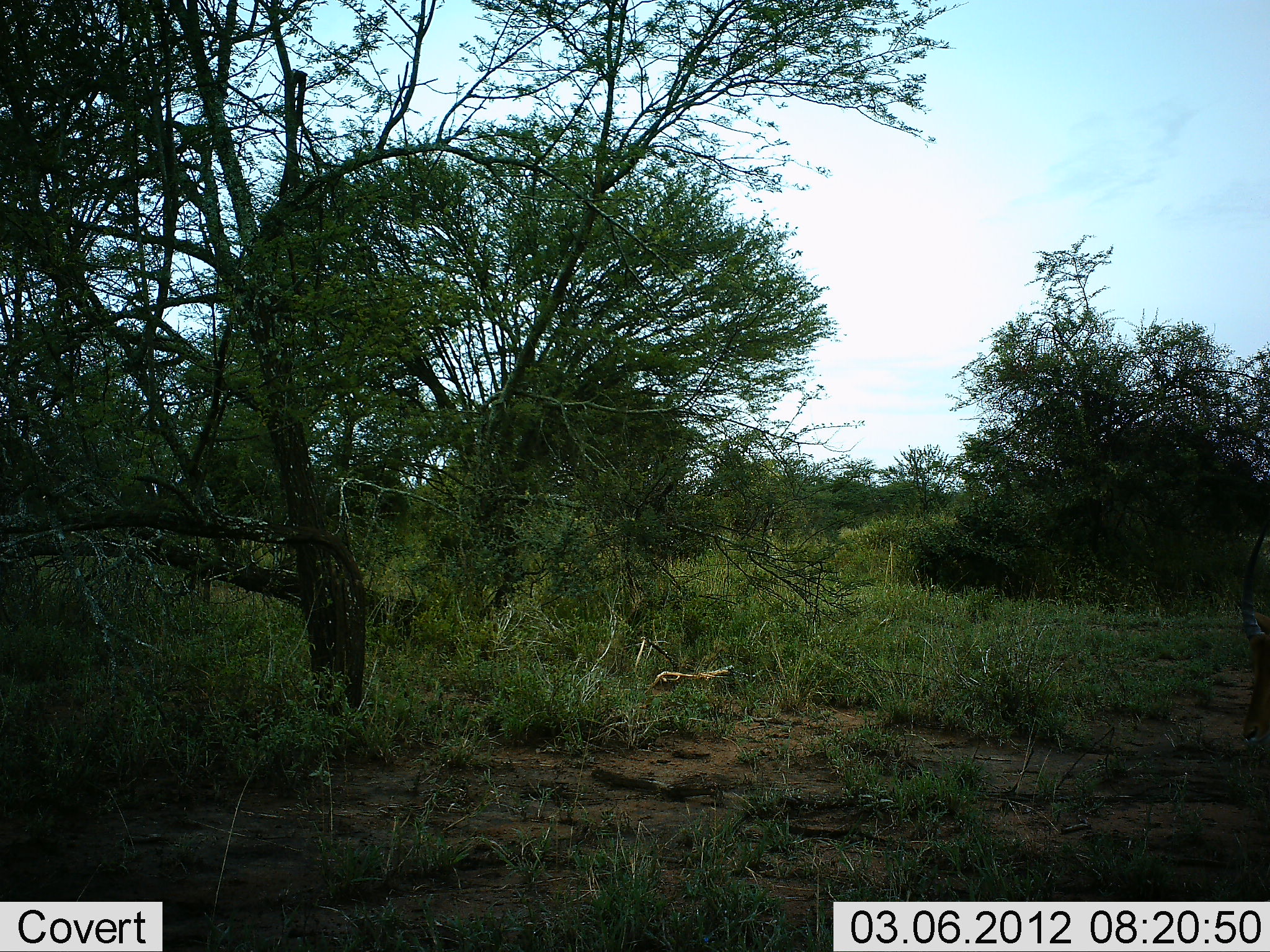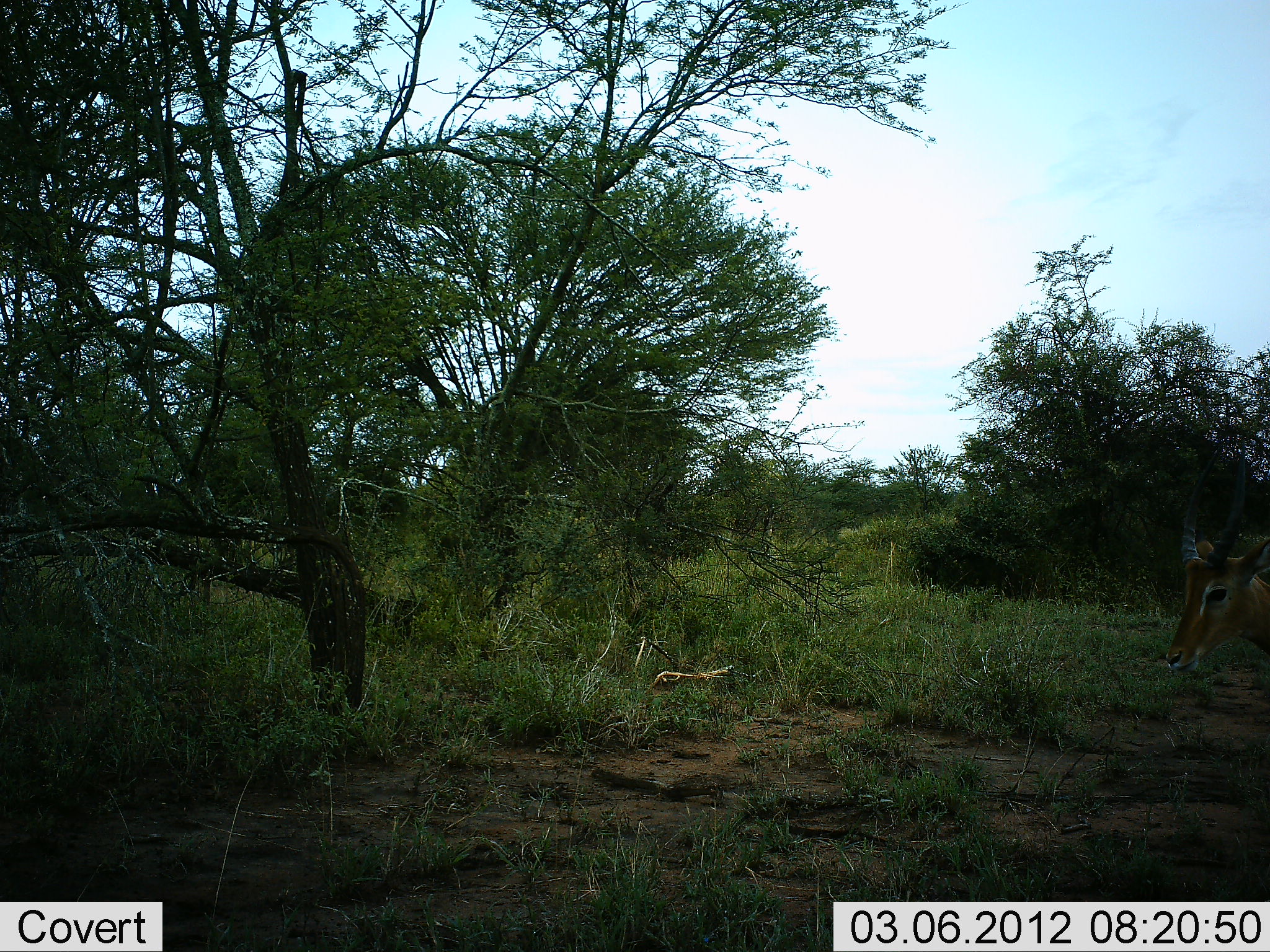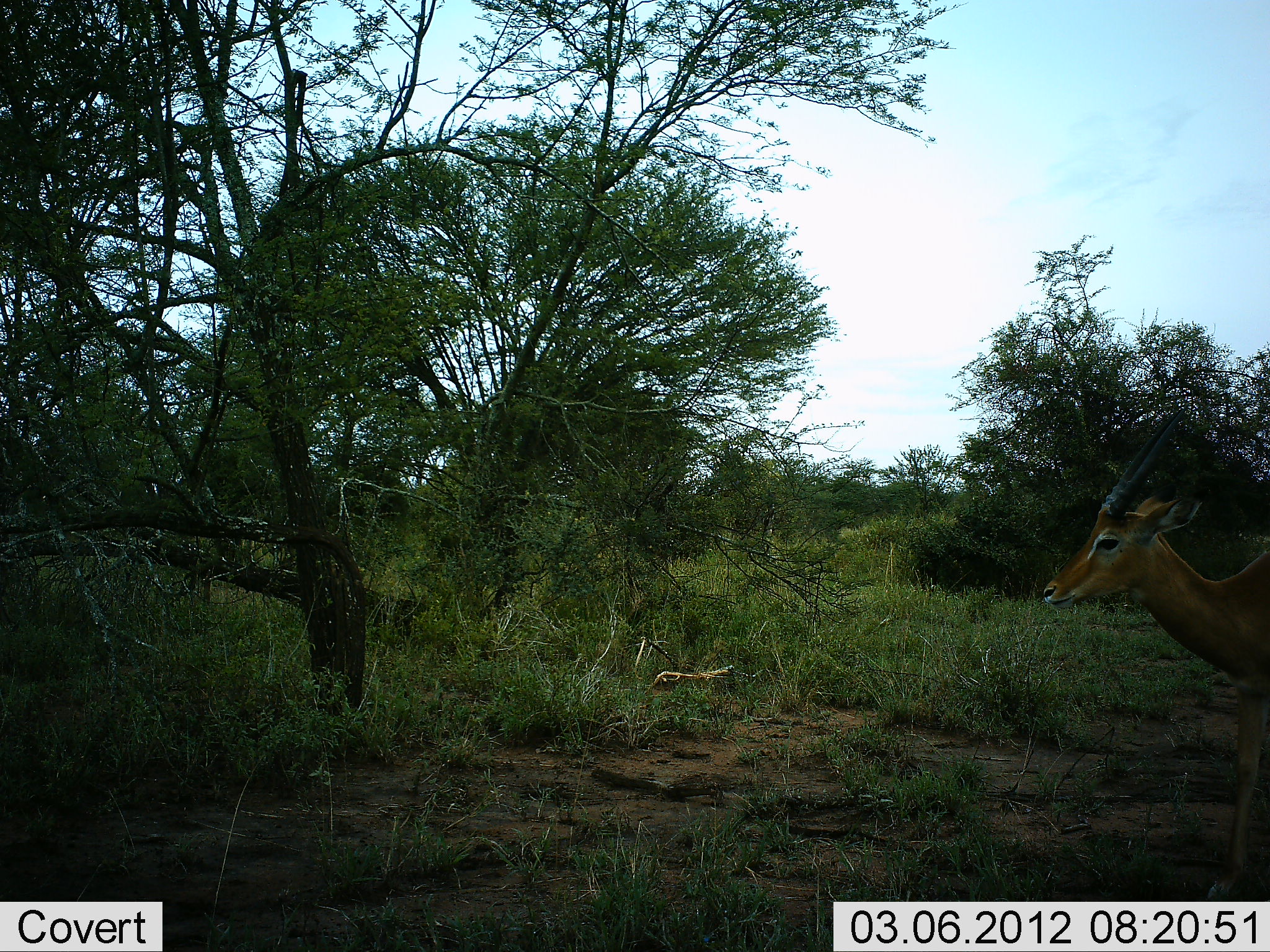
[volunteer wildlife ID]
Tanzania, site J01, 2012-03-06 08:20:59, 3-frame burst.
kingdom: Animalia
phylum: Chordata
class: Mammalia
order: Artiodactyla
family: Bovidae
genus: Aepyceros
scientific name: Aepyceros melampus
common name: impala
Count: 1.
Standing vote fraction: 0%.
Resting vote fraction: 0%.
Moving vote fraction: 100%.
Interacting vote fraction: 0%.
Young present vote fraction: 0%.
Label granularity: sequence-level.